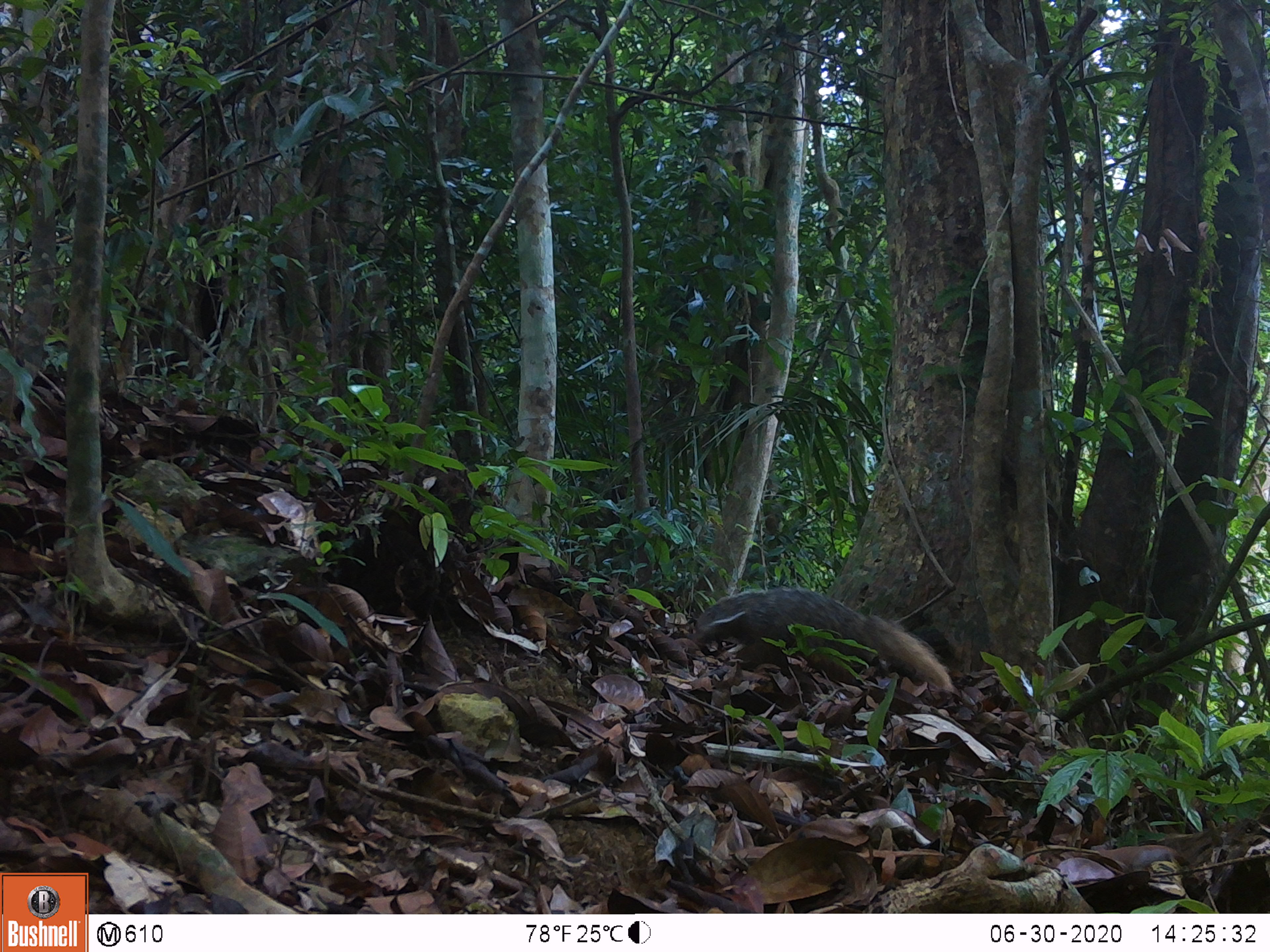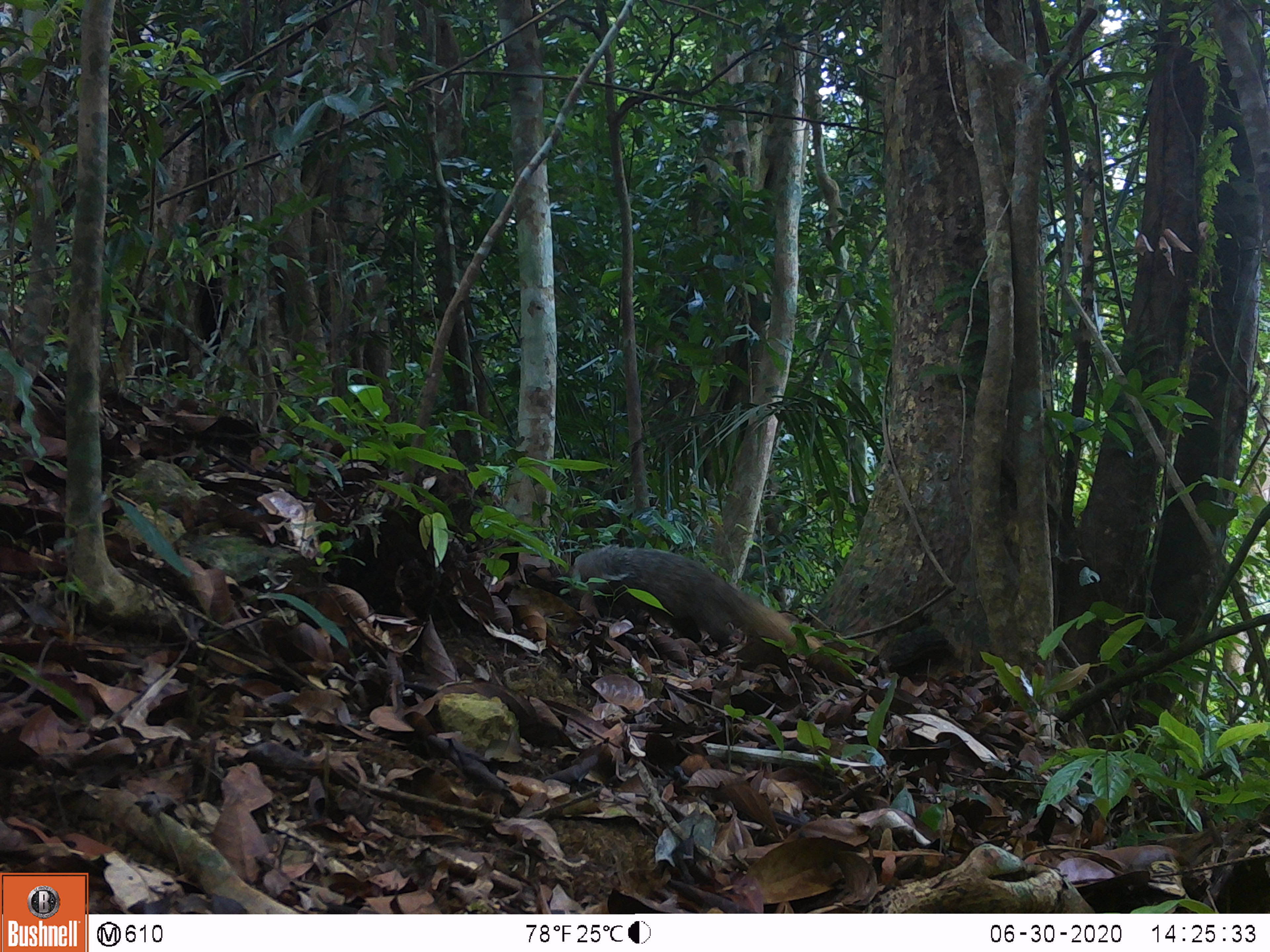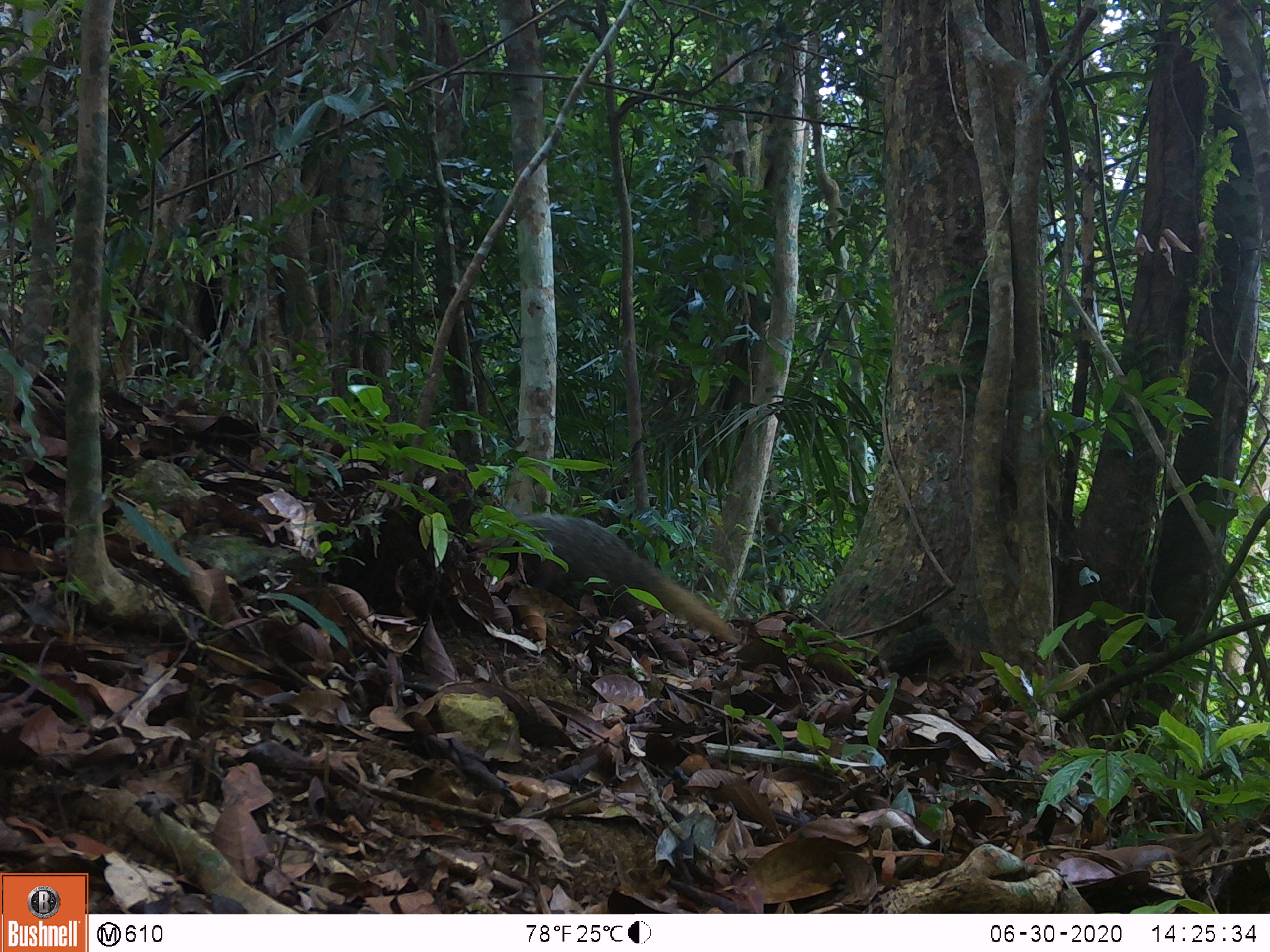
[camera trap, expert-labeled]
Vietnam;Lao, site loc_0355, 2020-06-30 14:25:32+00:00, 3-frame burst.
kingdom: Animalia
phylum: Chordata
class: Mammalia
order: Carnivora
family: Herpestidae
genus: Urva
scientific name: Urva urva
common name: crab-eating mongoose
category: crab eating mongoose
Crab eating mongoose (crab-eating mongoose) (Urva urva). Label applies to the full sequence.